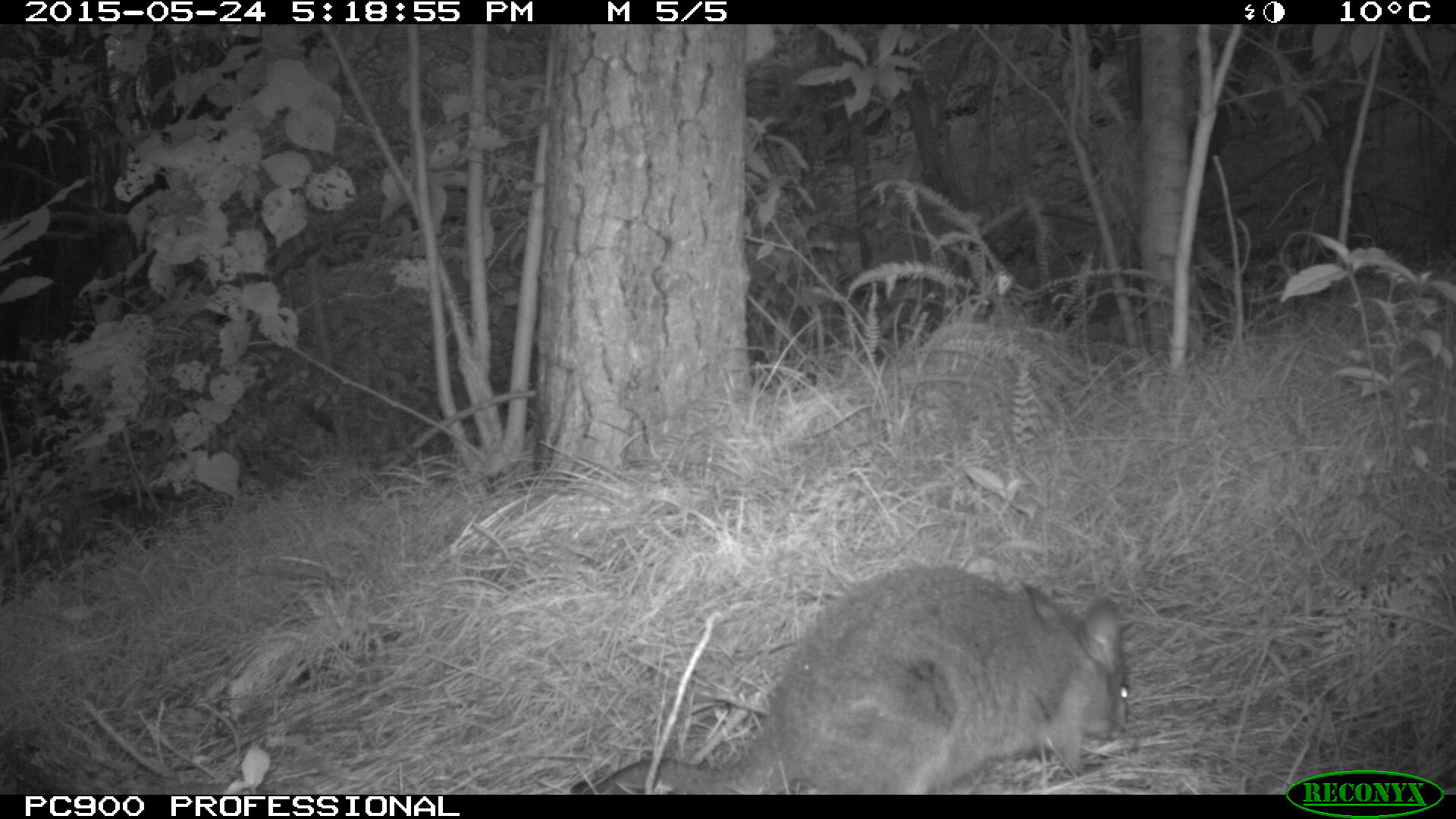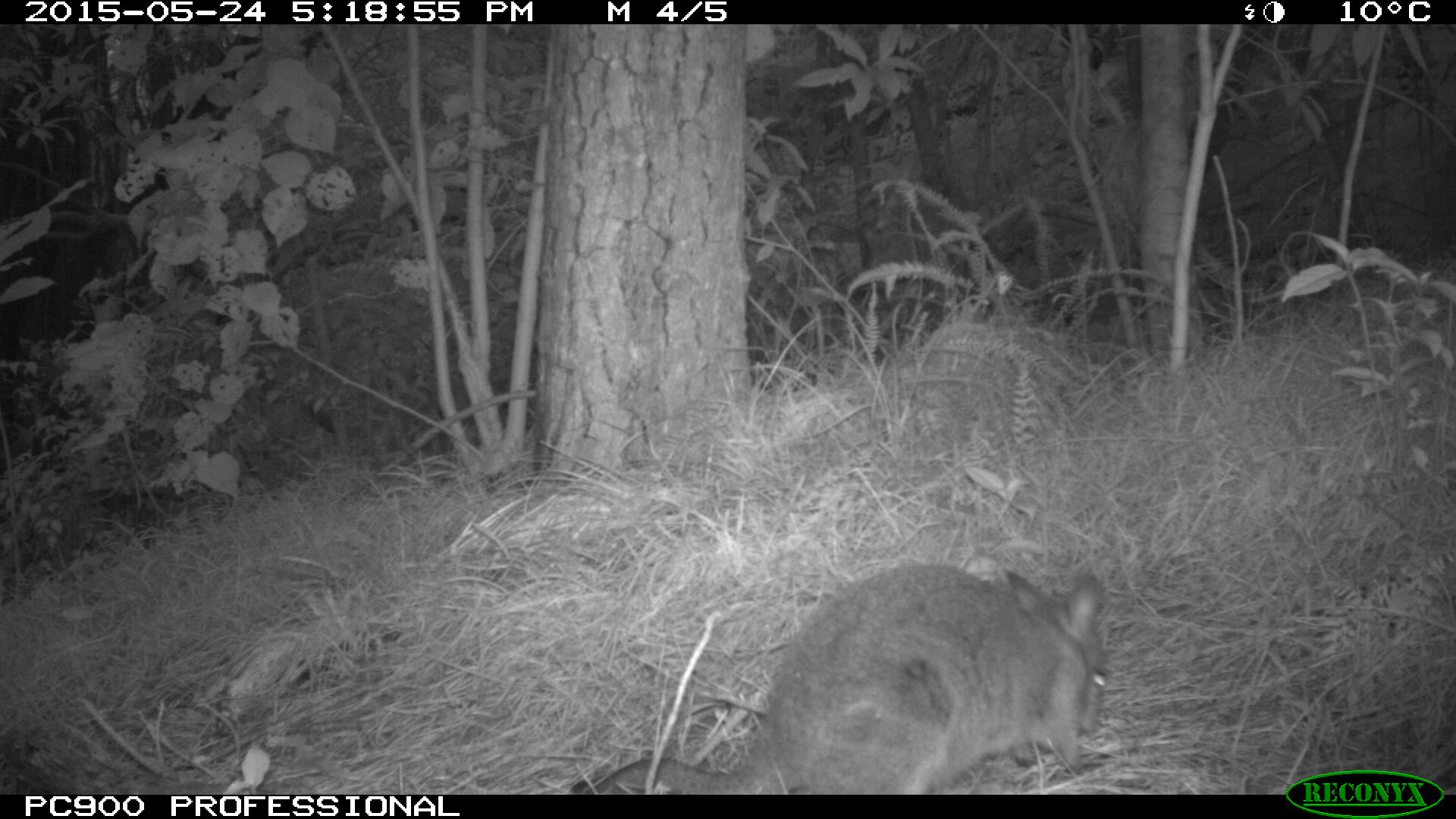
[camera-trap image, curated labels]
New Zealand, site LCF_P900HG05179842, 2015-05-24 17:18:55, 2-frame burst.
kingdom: Animalia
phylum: Chordata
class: Mammalia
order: Diprotodontia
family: Macropodidae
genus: Notamacropus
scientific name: Notamacropus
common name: wallaby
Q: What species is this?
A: Wallaby (Notamacropus).